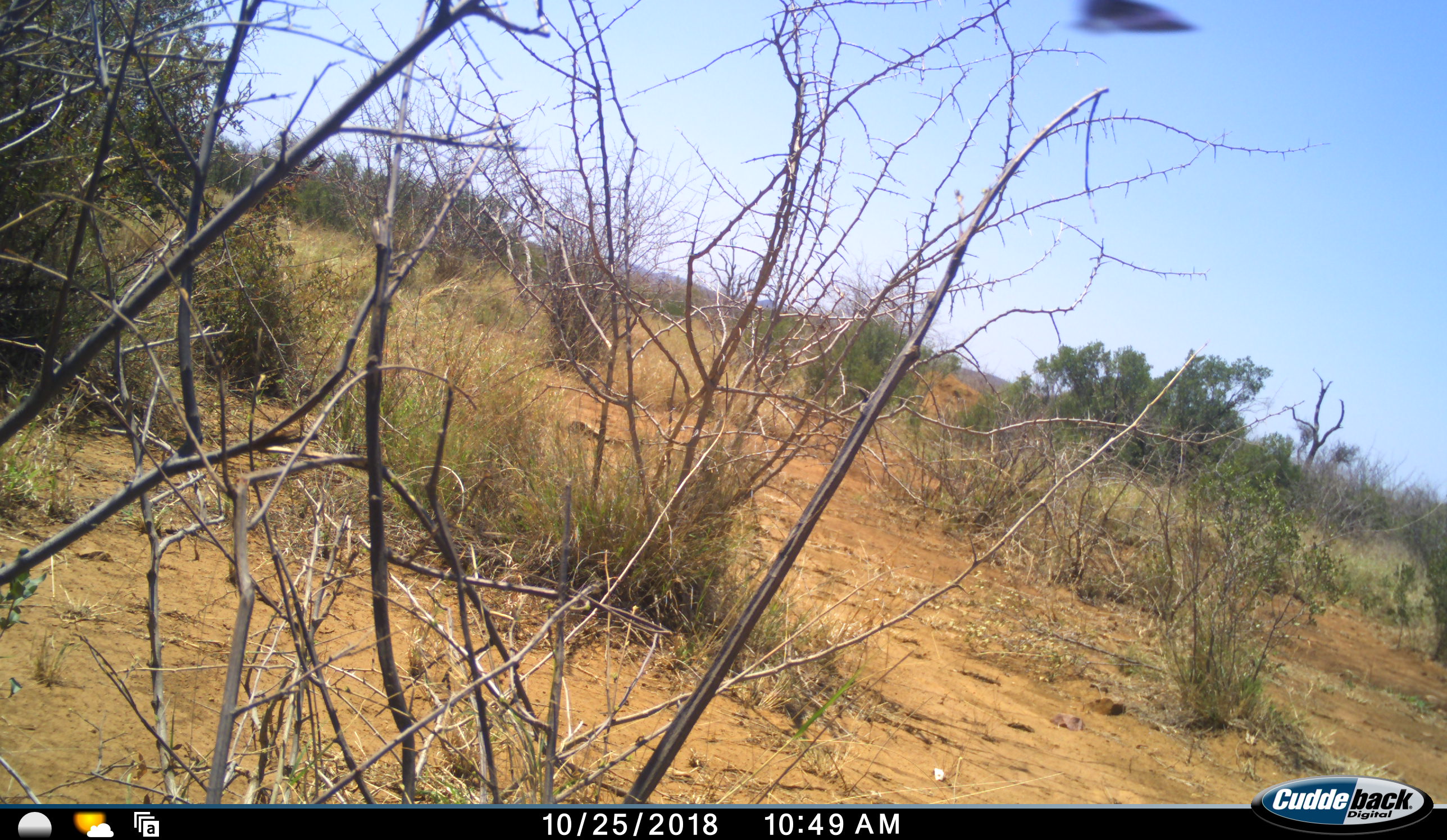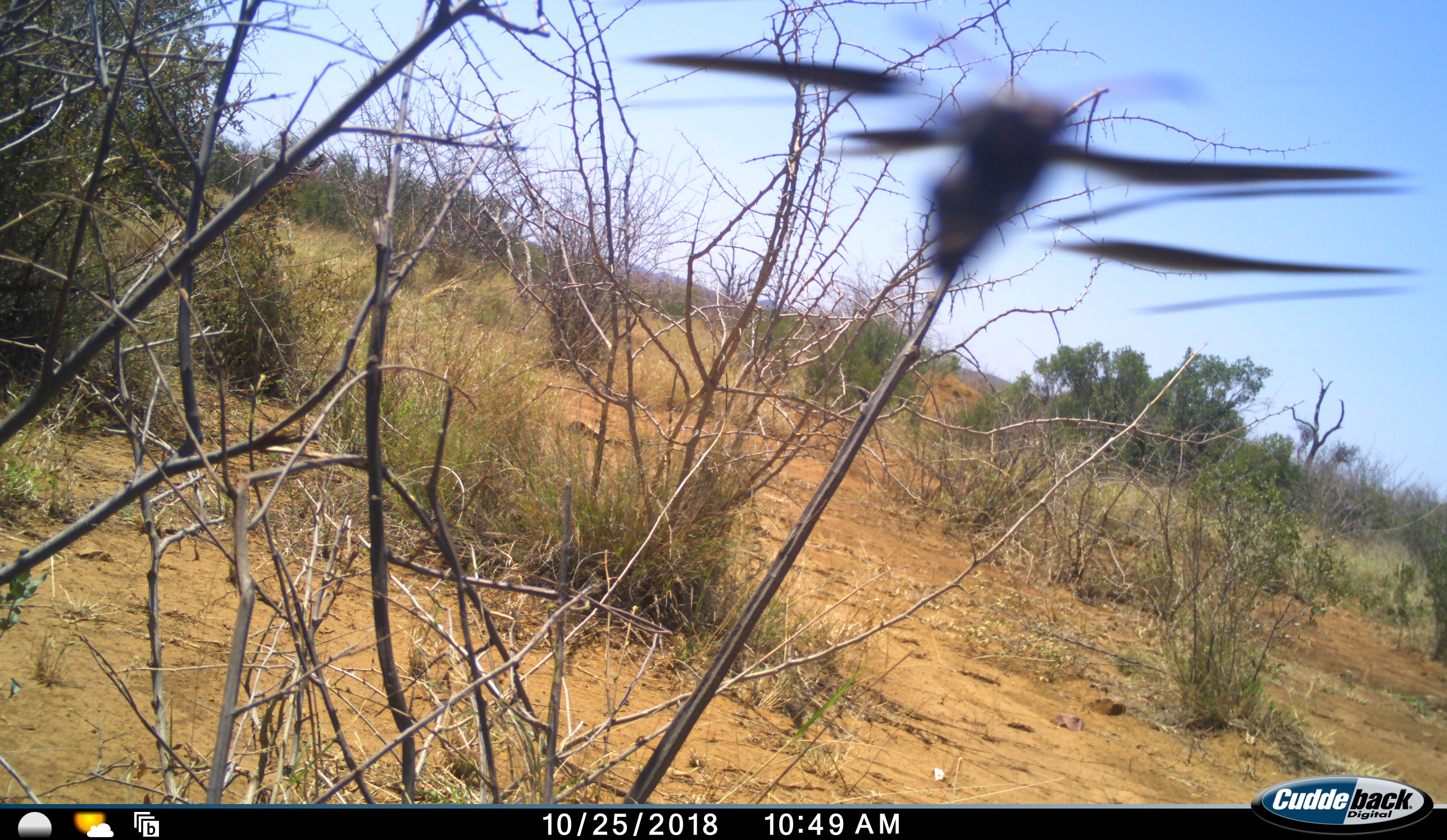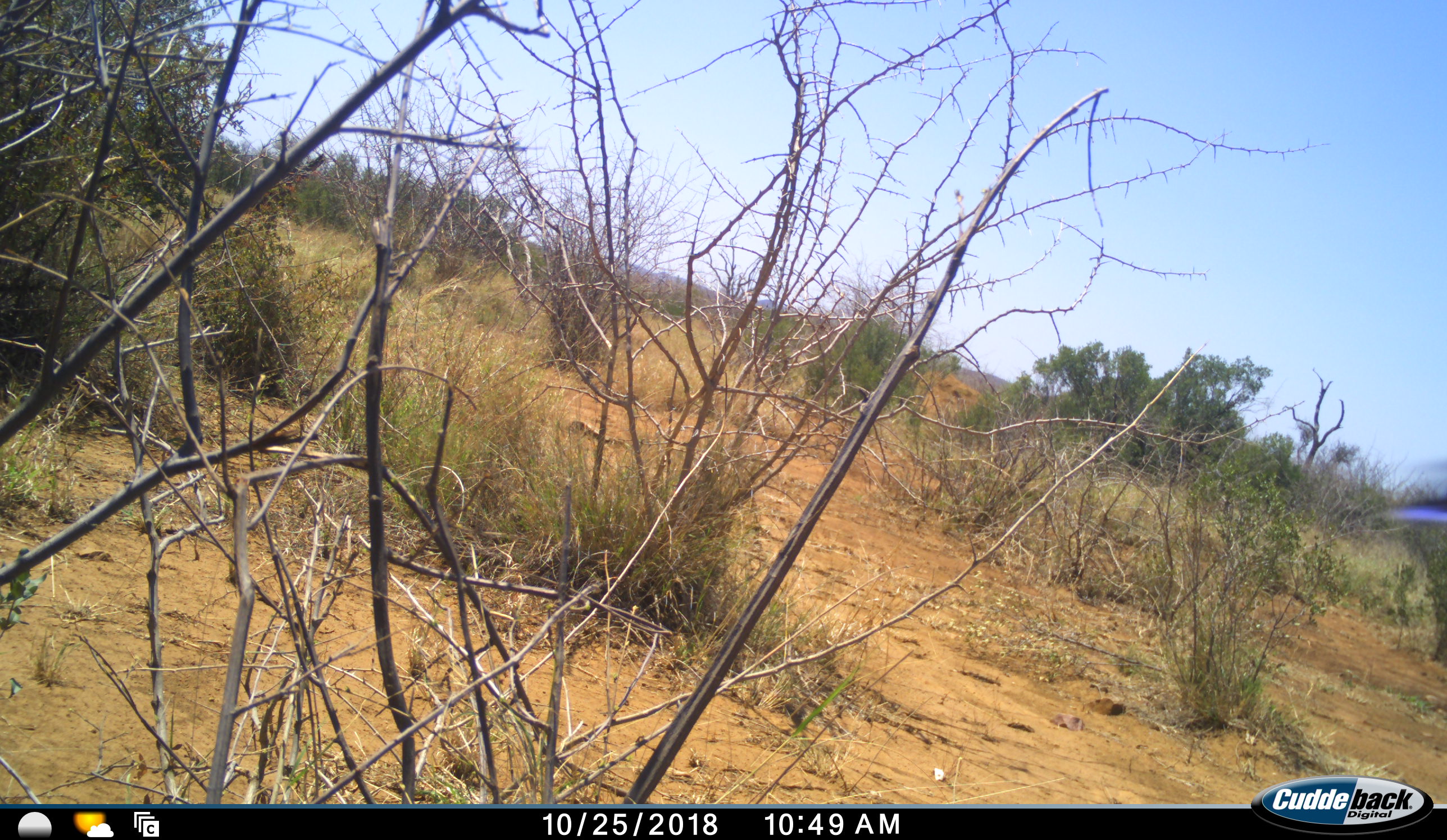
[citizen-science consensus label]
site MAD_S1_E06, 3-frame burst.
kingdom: Animalia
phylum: Chordata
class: Aves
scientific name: Aves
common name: bird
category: birdother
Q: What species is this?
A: Birdother (bird) (Aves).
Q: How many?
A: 1.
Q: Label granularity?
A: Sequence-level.